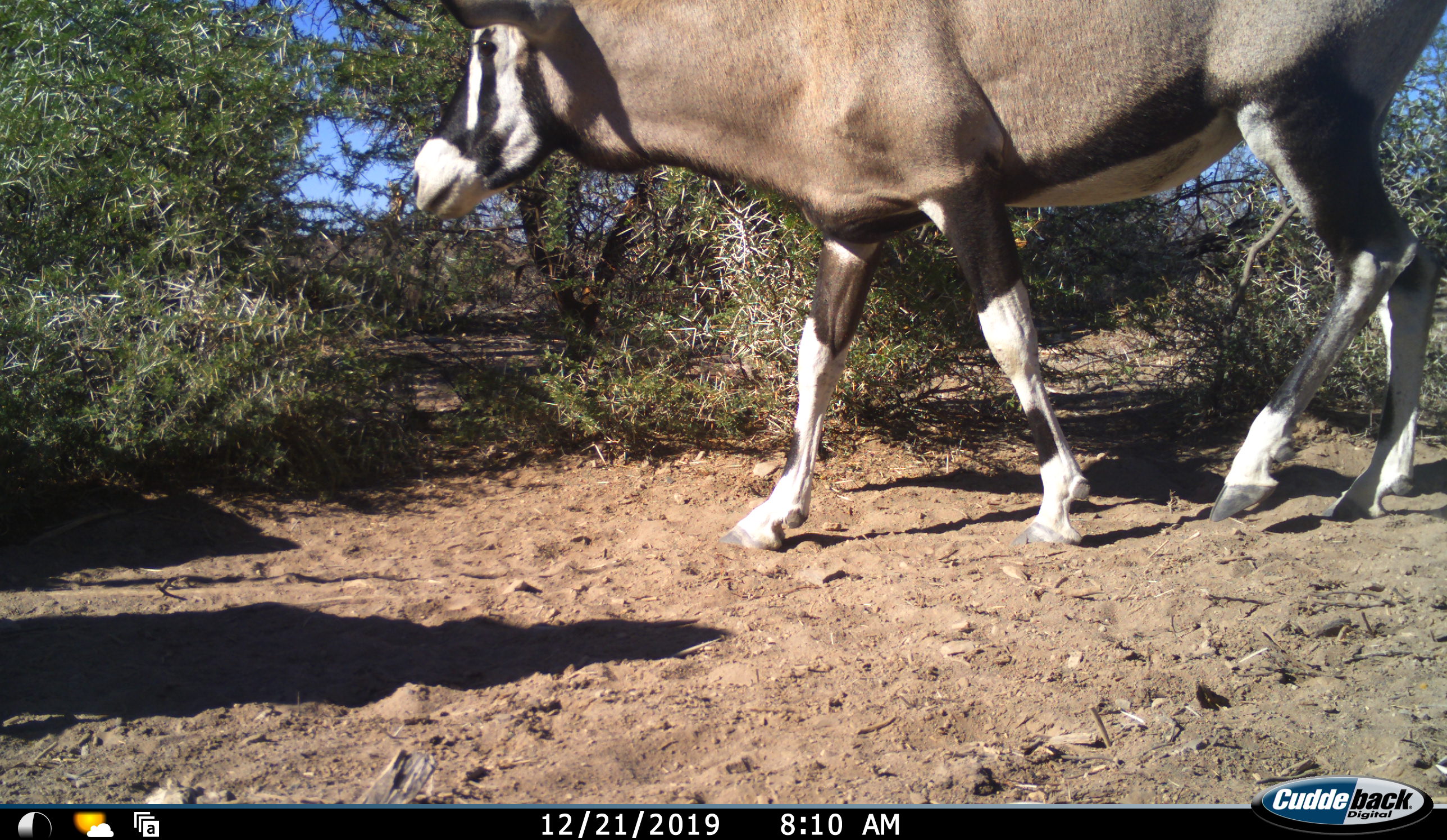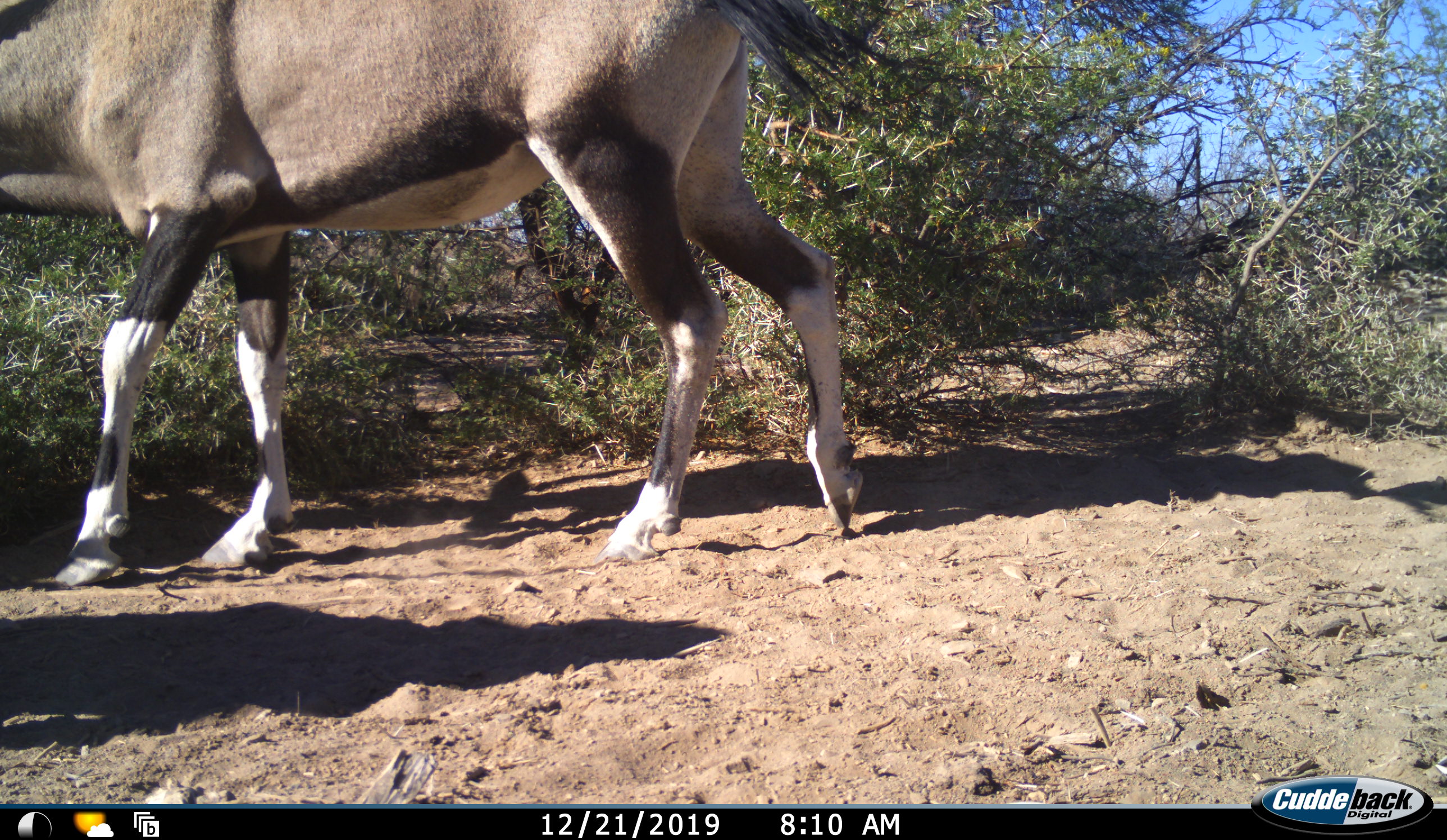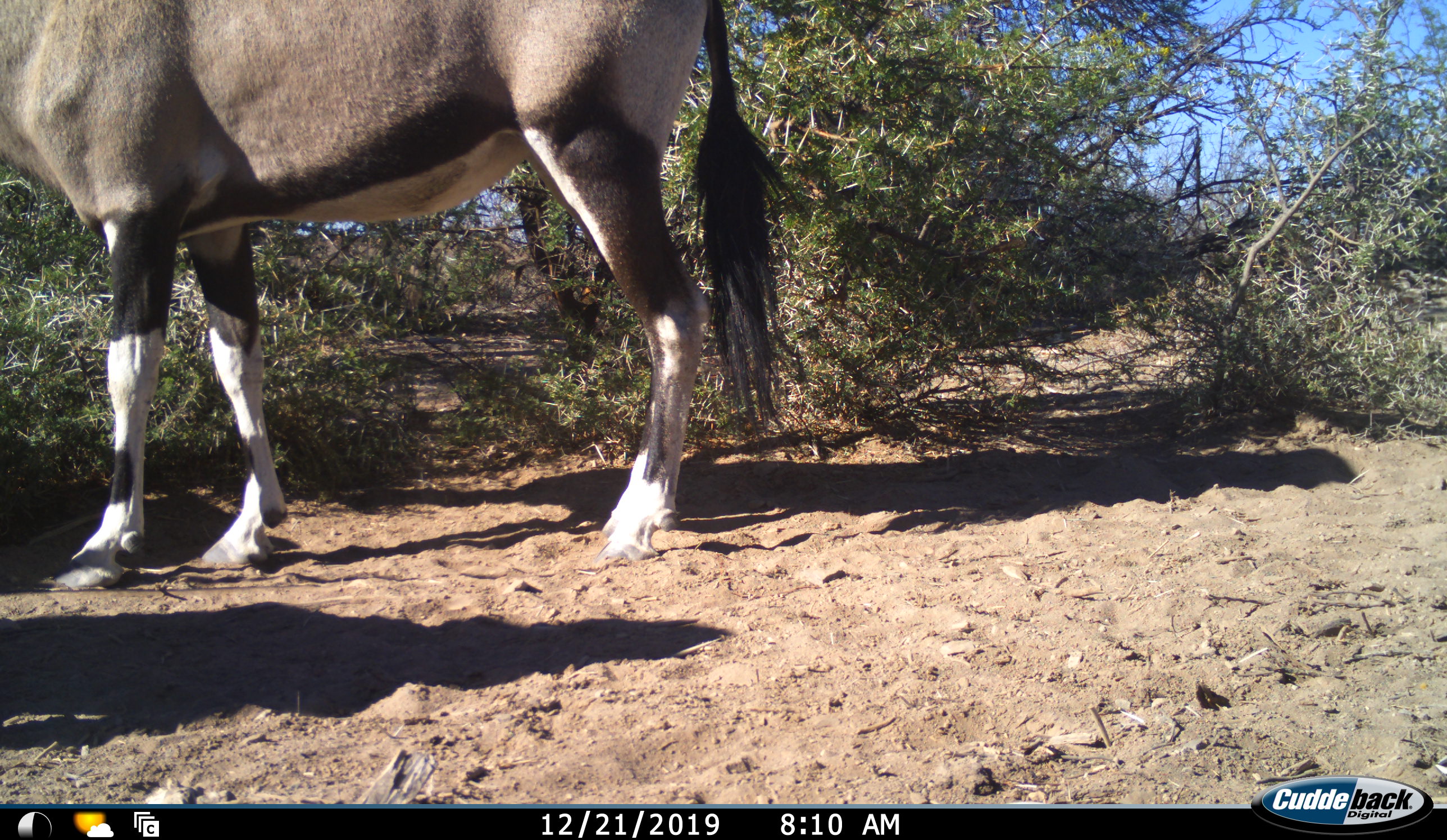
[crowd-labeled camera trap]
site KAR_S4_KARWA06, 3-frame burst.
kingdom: Animalia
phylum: Chordata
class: Mammalia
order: Artiodactyla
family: Bovidae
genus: Oryx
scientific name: Oryx gazella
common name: gemsbok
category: oryx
Oryx (gemsbok) (Oryx gazella), count 1. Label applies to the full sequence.